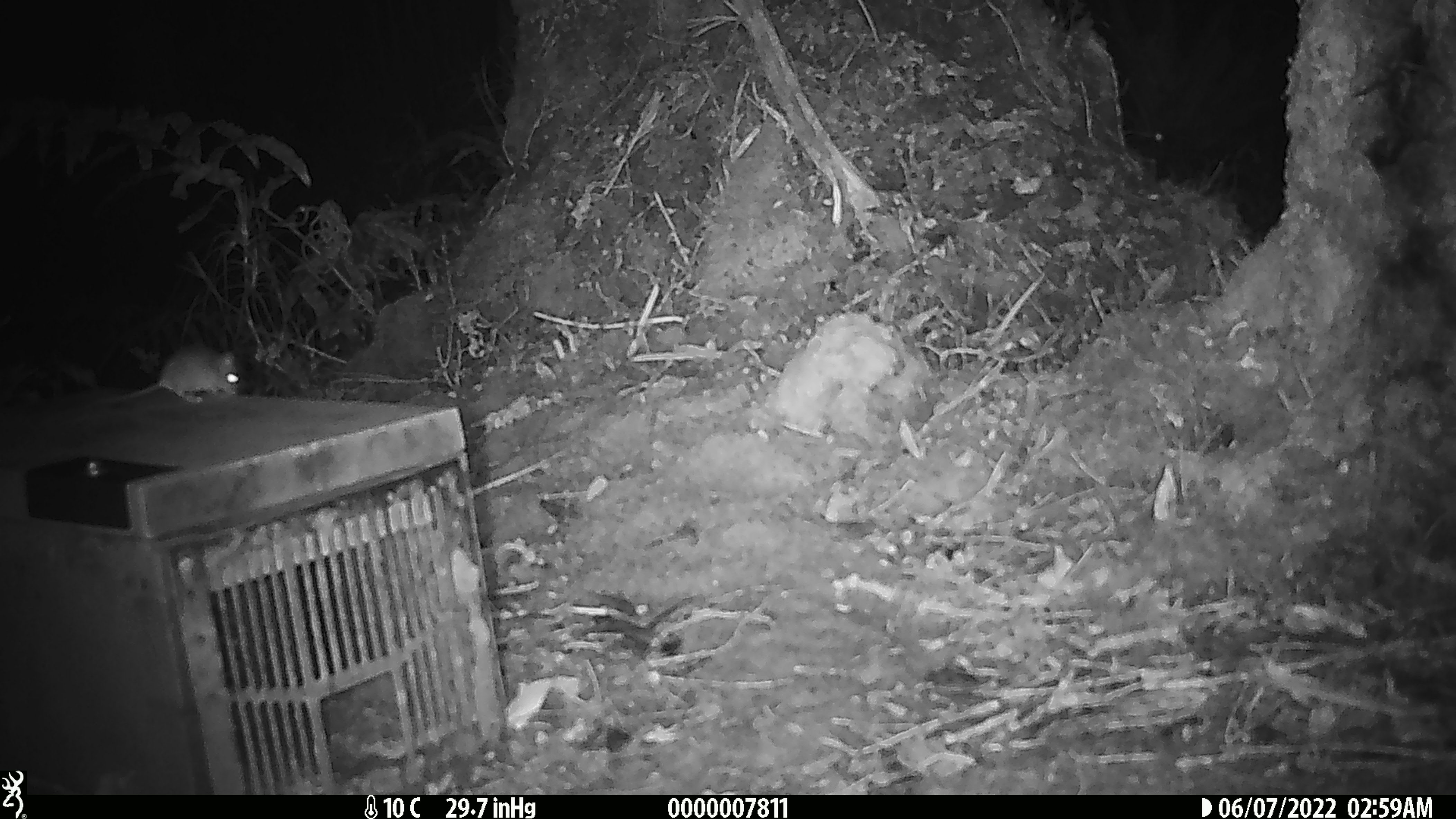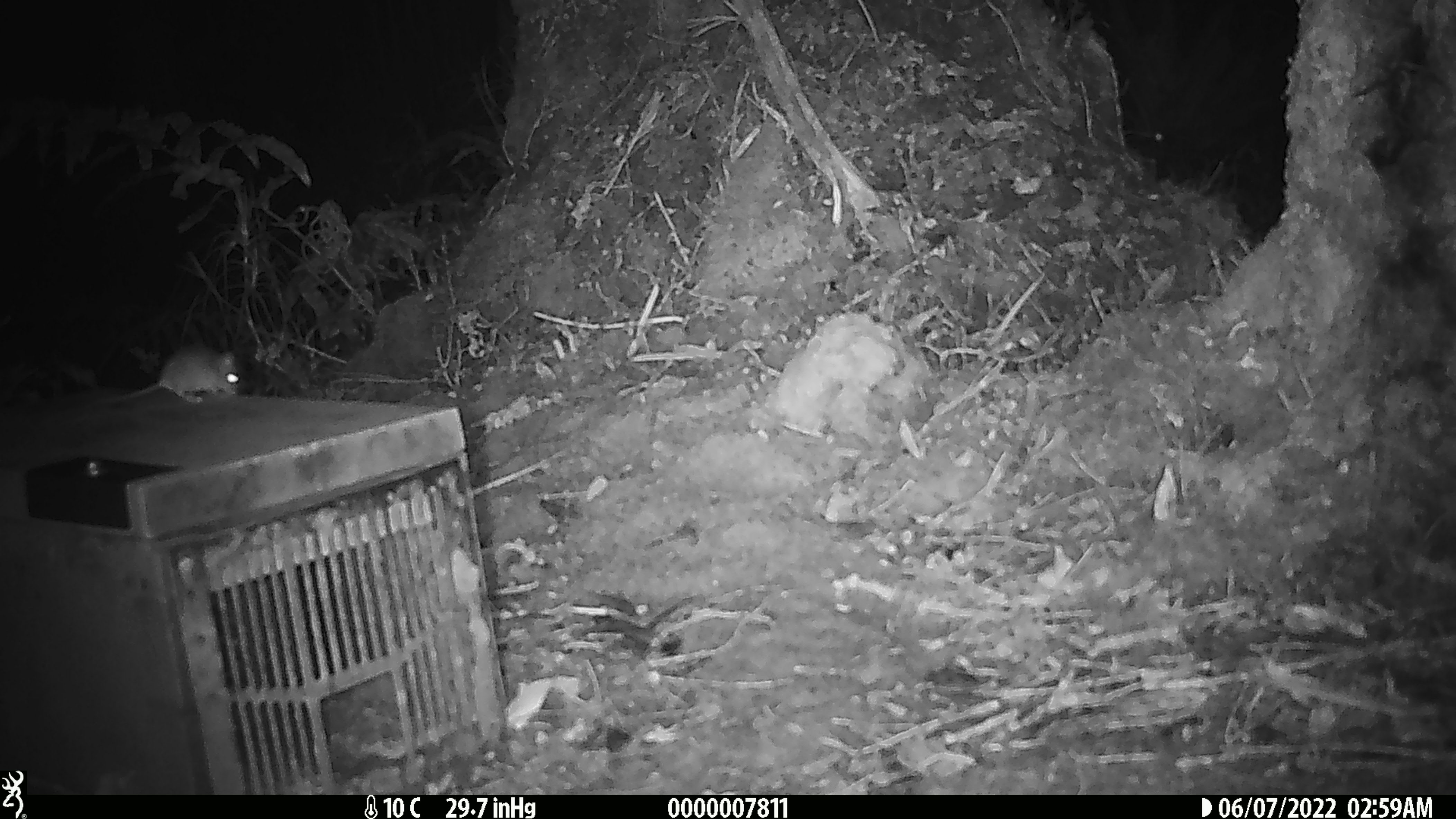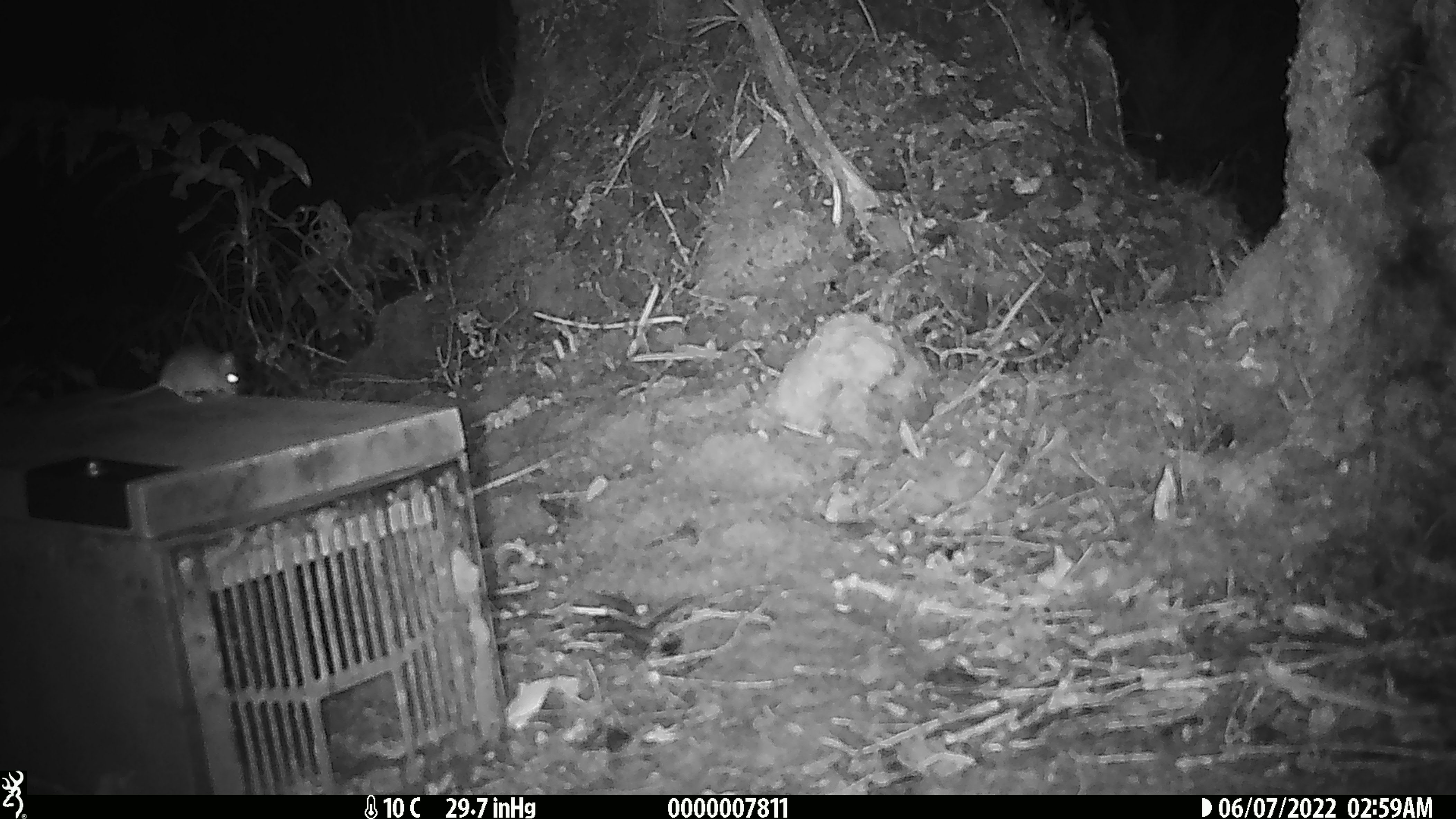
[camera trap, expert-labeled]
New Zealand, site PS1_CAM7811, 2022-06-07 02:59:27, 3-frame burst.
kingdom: Animalia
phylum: Chordata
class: Mammalia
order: Rodentia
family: Muridae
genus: Mus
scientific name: Mus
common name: mouse